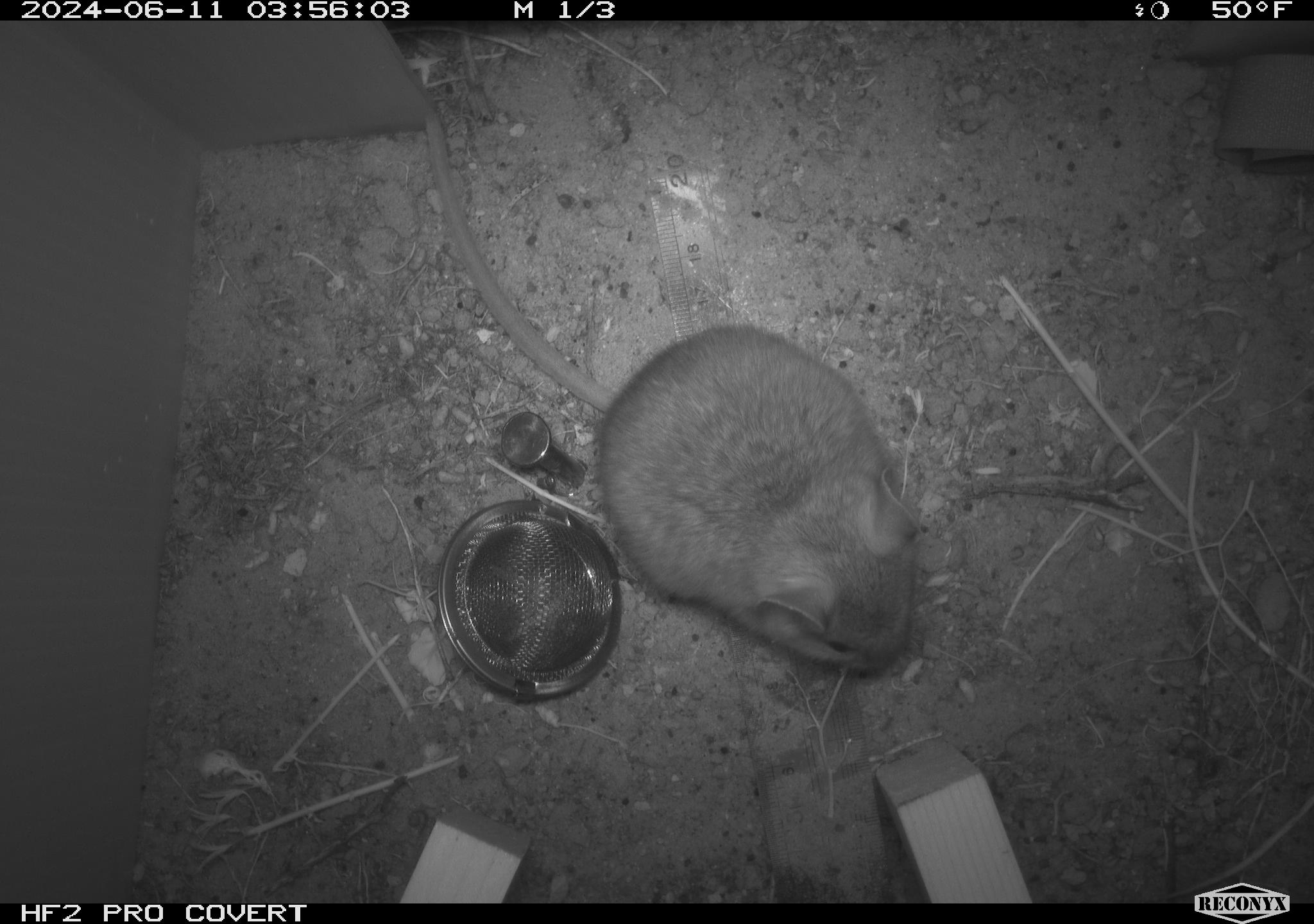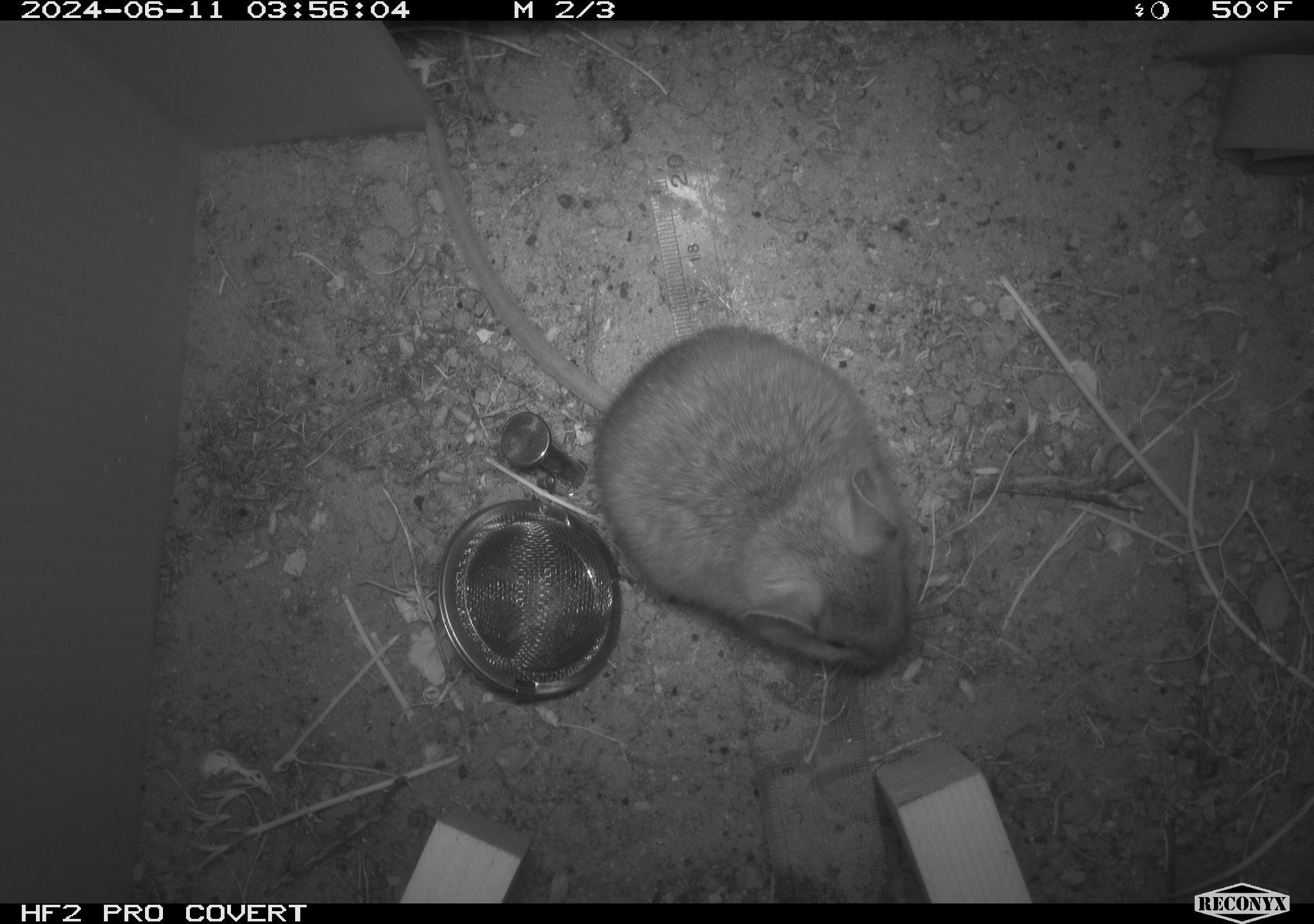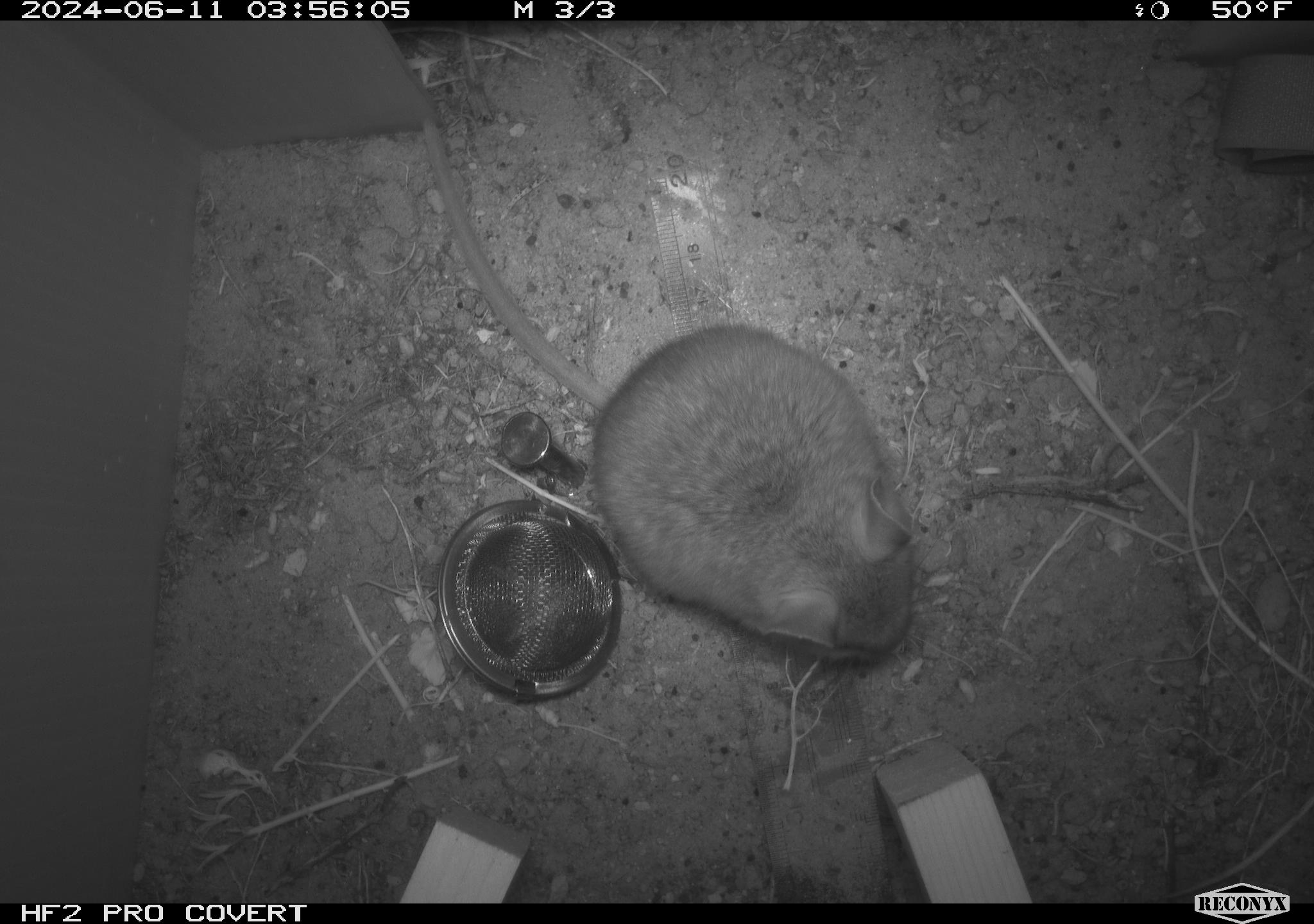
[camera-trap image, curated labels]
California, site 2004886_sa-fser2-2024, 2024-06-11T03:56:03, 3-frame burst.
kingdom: Animalia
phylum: Chordata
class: Mammalia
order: Rodentia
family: Cricetidae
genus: Neotoma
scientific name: Neotoma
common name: pack rat or woodrat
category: neotoma species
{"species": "neotoma species (pack rat or woodrat) (Neotoma)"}